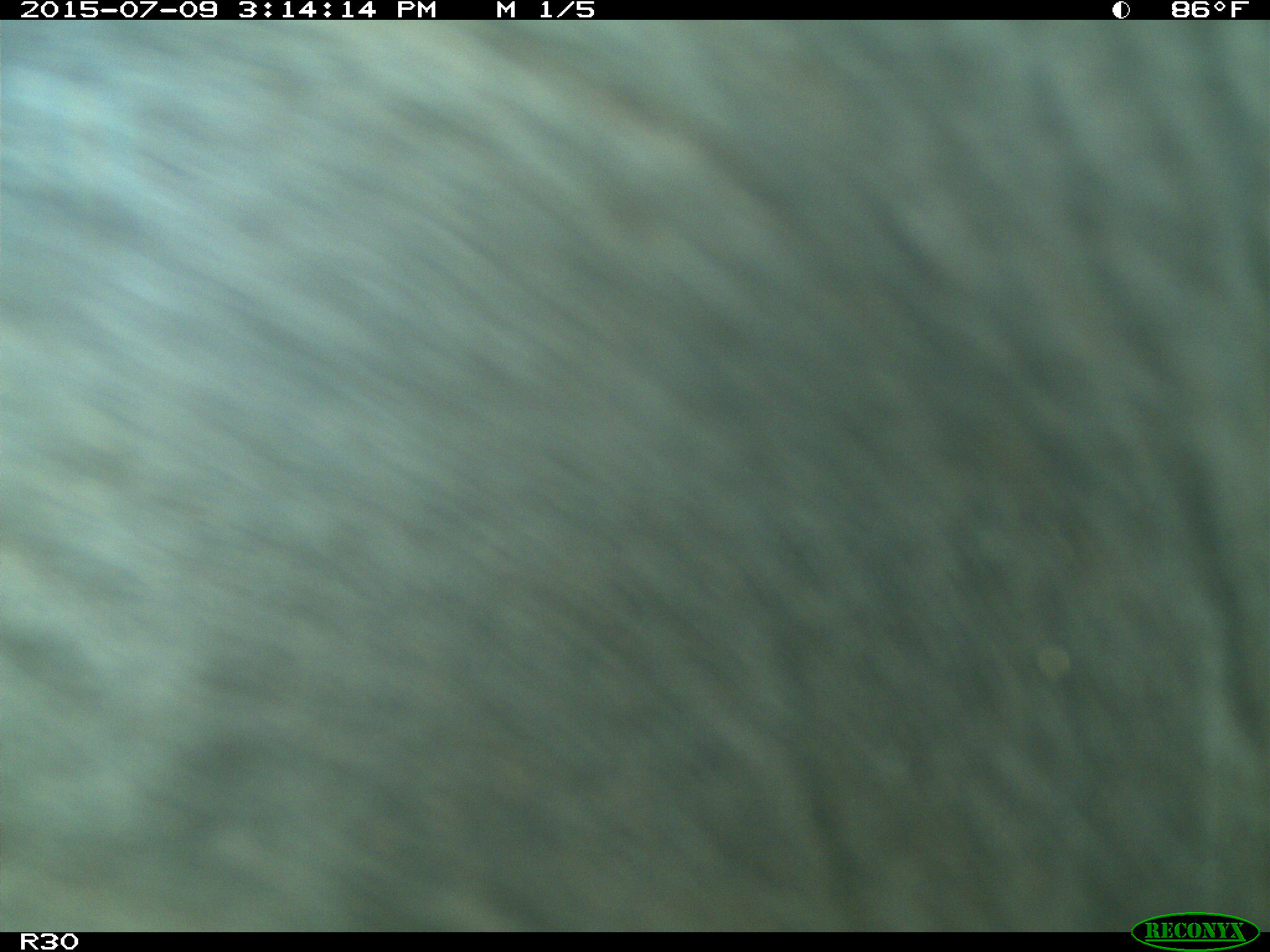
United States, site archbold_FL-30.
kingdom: Animalia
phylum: Chordata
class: Mammalia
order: Artiodactyla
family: Bovidae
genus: Bos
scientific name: Bos taurus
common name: domestic cow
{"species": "Bos taurus (domestic cow)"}